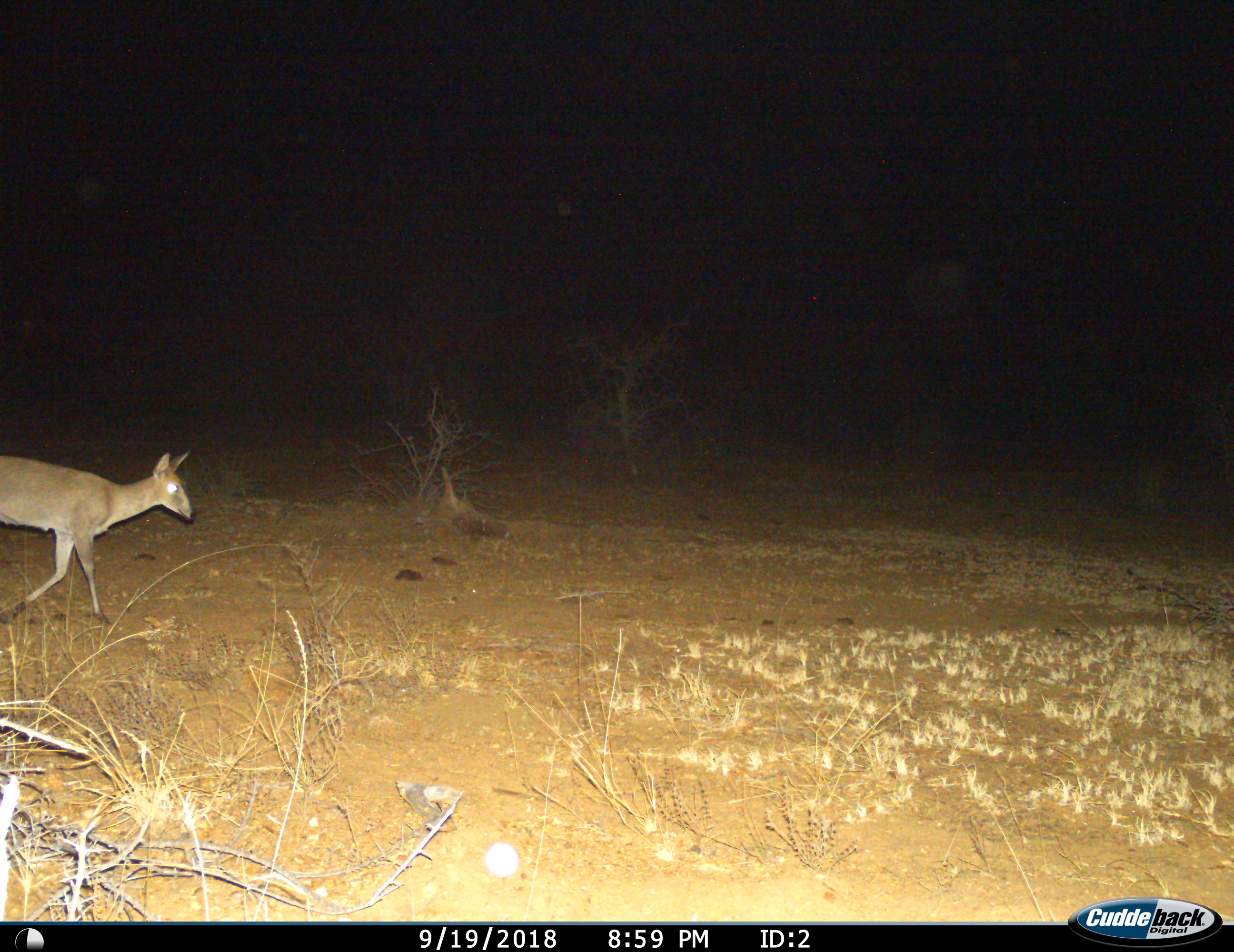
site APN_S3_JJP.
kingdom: Animalia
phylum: Chordata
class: Mammalia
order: Artiodactyla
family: Bovidae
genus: Sylvicapra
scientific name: Sylvicapra grimmia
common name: common duiker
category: duikercommongrey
Duikercommongrey (common duiker) (Sylvicapra grimmia), count 1. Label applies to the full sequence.